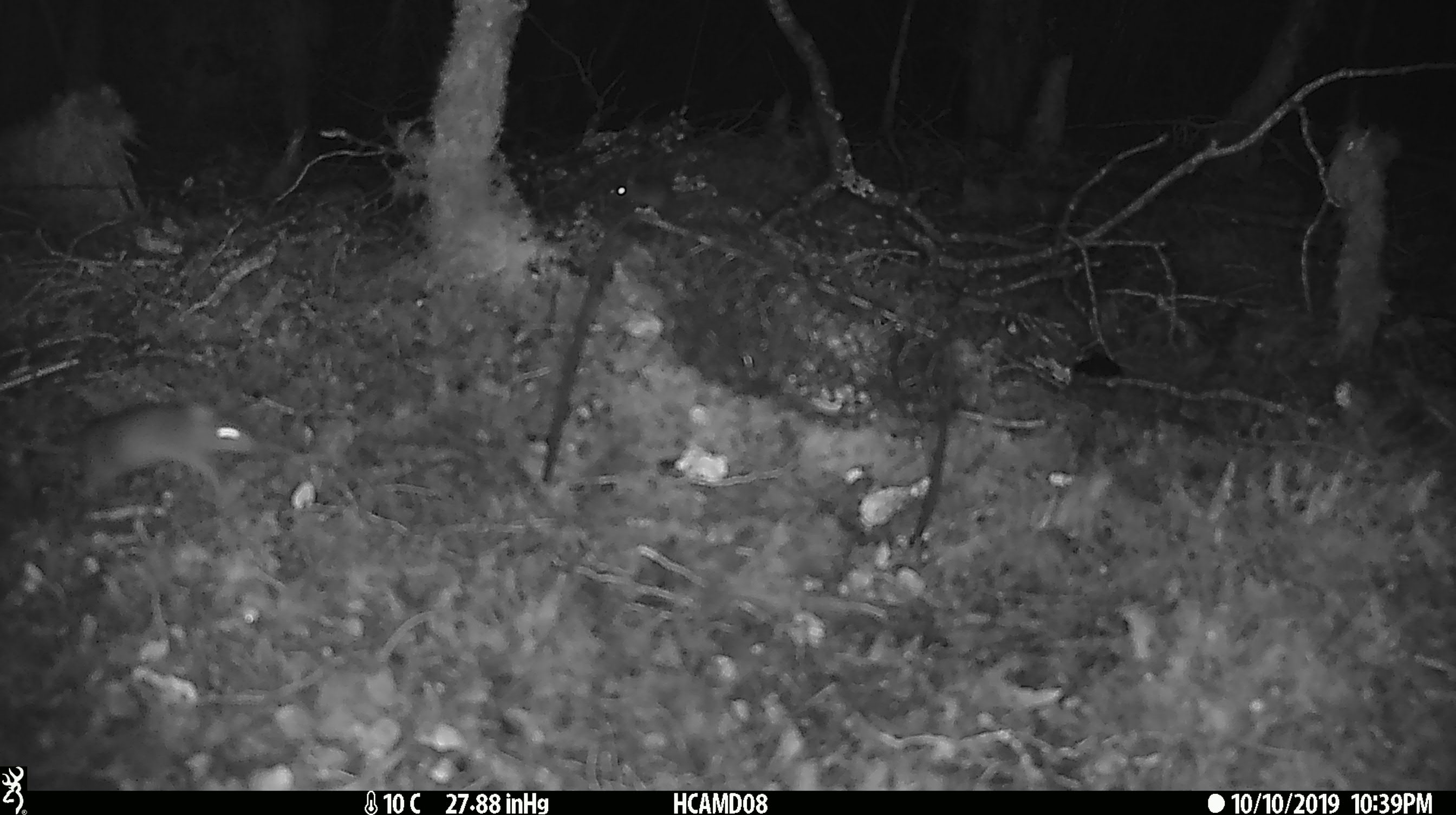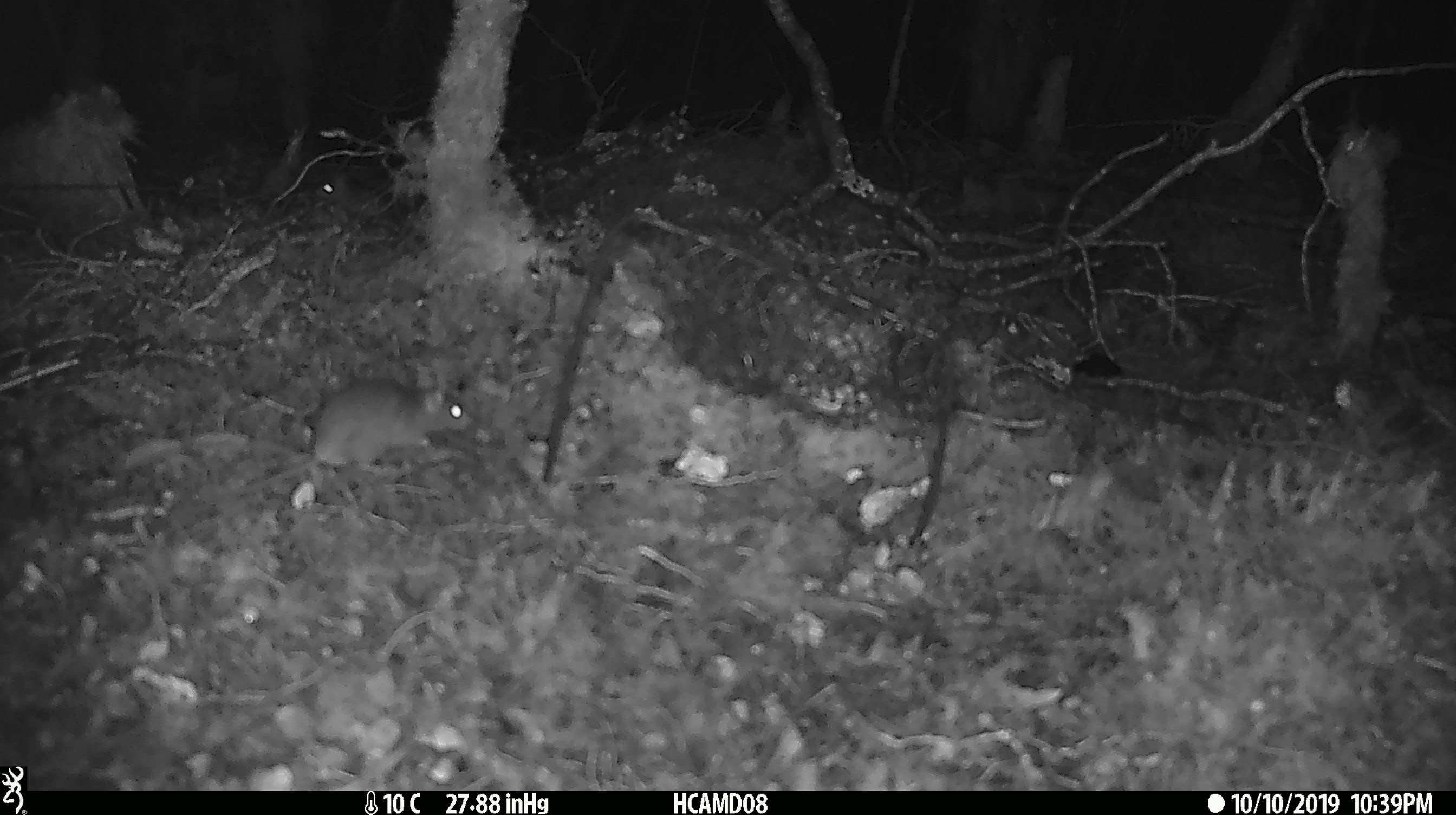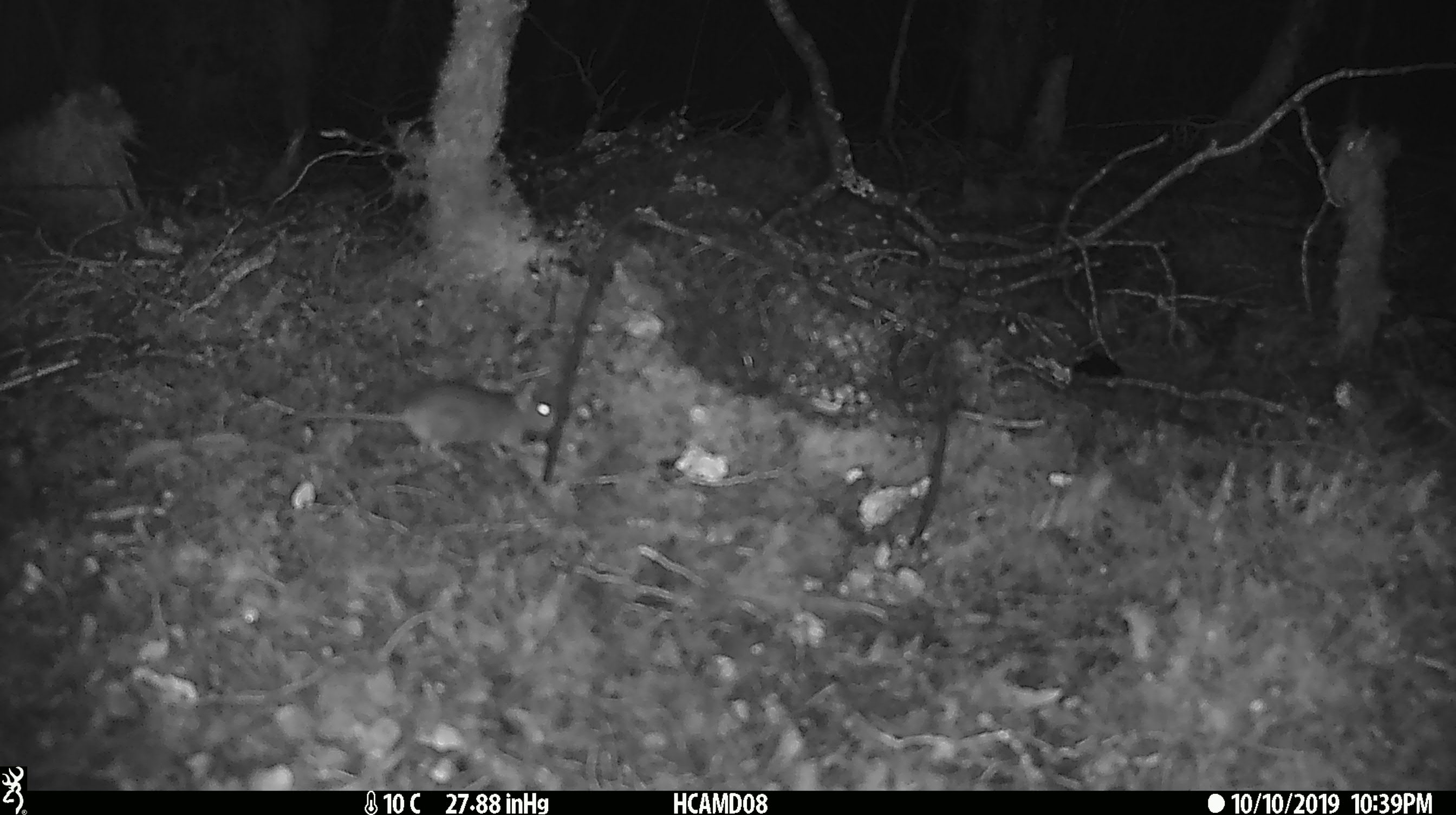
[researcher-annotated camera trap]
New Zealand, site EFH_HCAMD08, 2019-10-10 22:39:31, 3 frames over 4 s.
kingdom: Animalia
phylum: Chordata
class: Mammalia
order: Rodentia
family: Muridae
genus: Mus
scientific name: Mus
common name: mouse